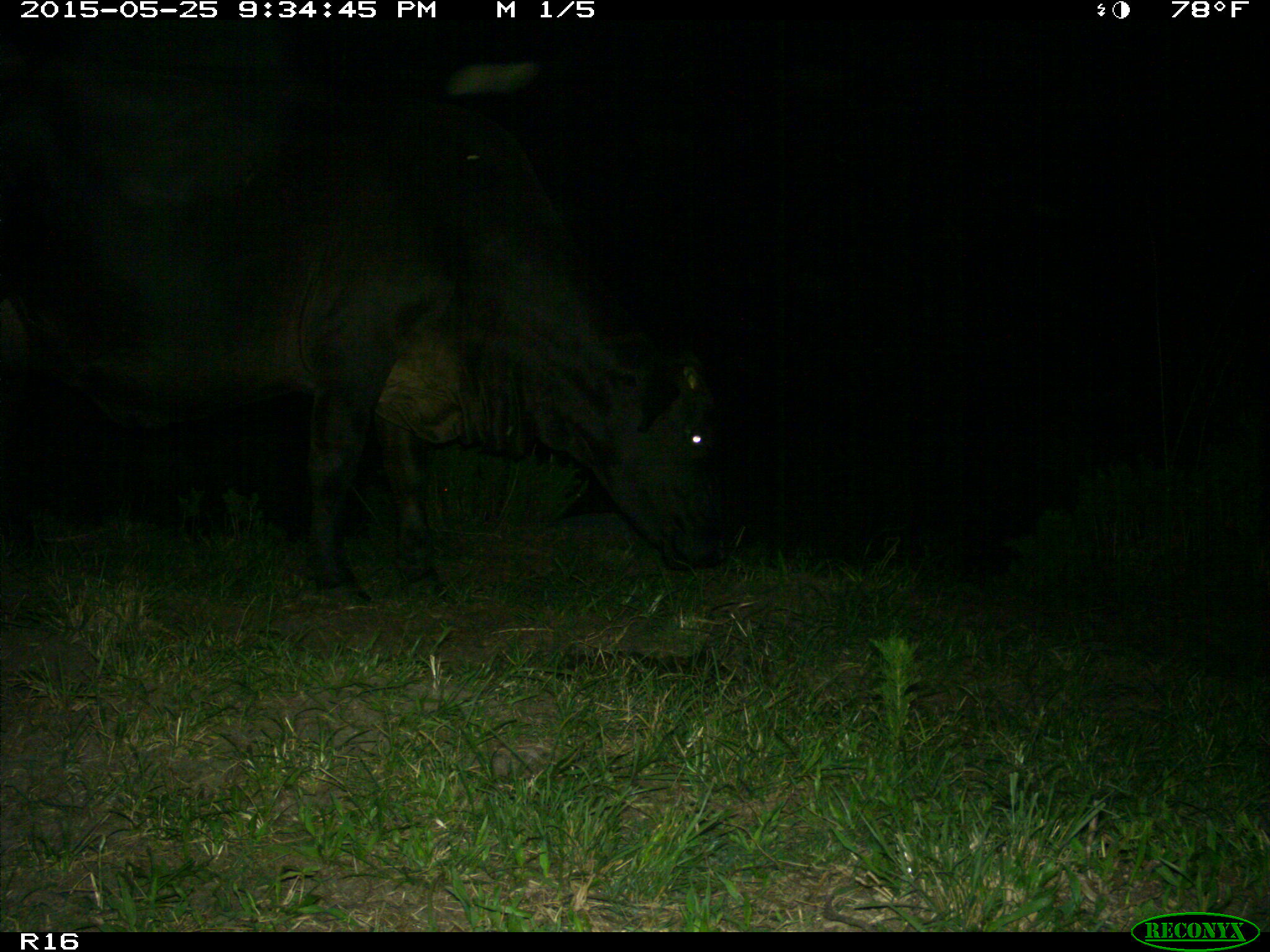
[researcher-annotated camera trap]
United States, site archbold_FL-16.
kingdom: Animalia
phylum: Chordata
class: Mammalia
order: Artiodactyla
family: Bovidae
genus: Bos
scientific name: Bos taurus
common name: domestic cow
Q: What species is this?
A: Bos taurus (domestic cow).